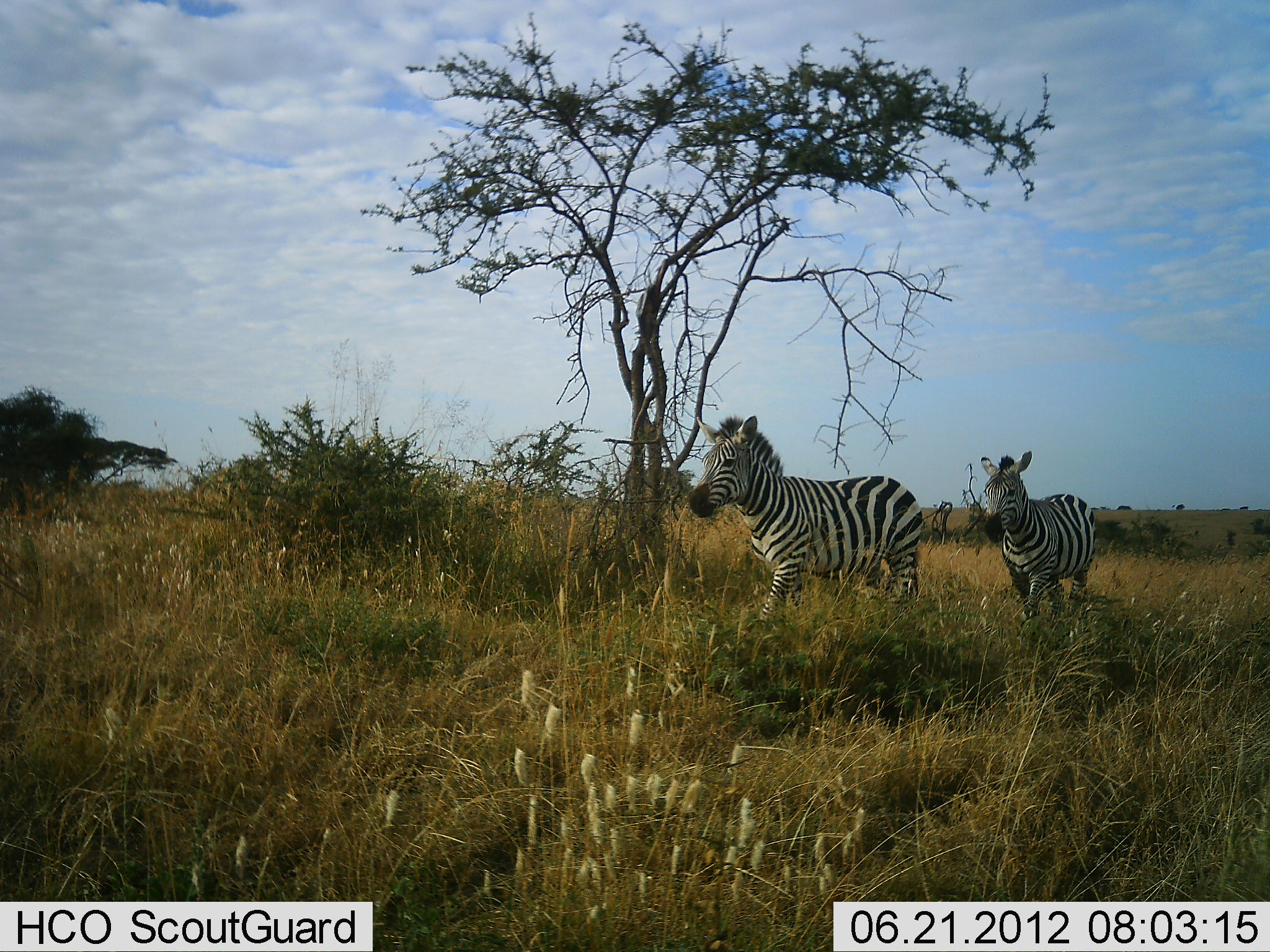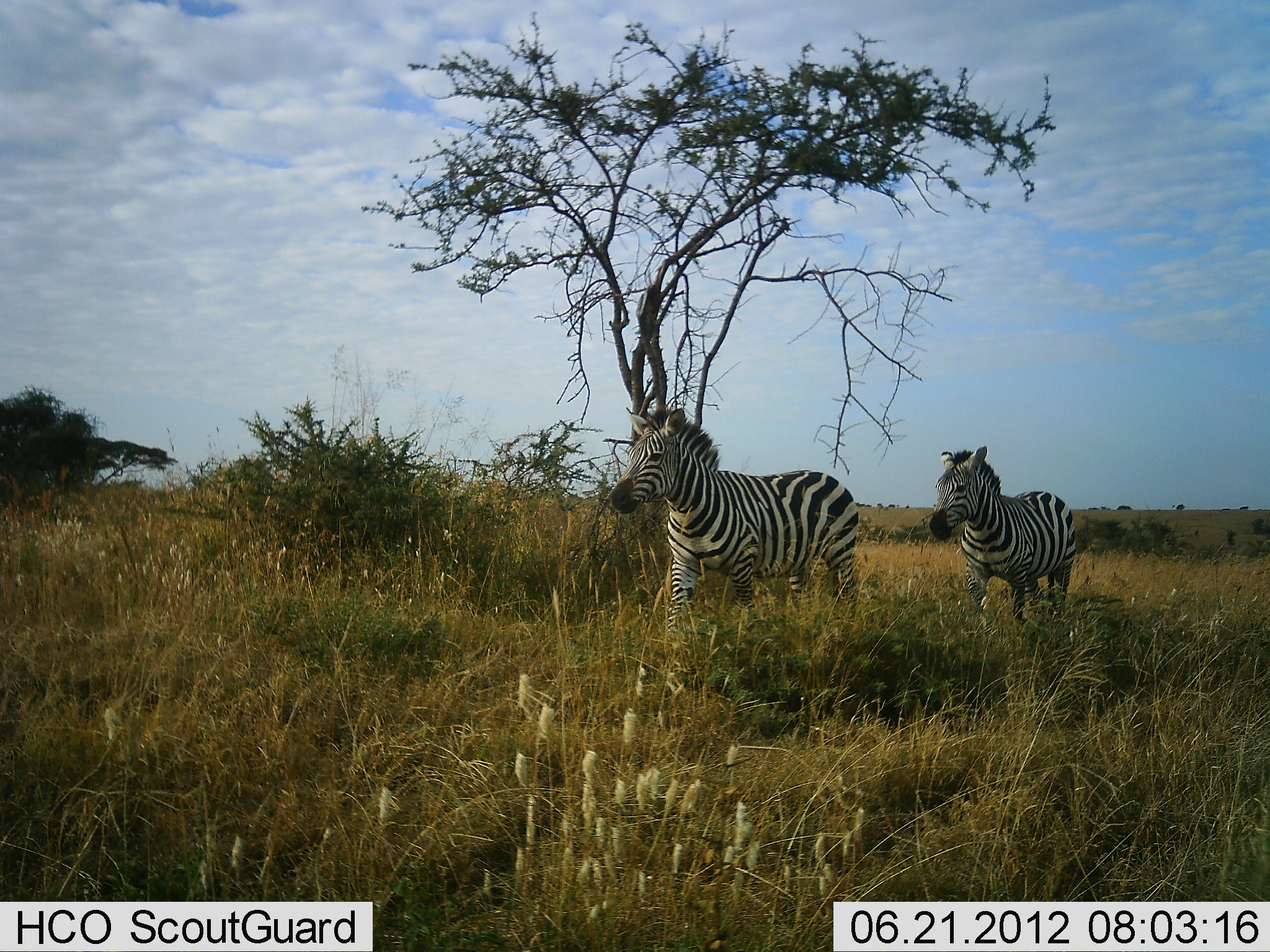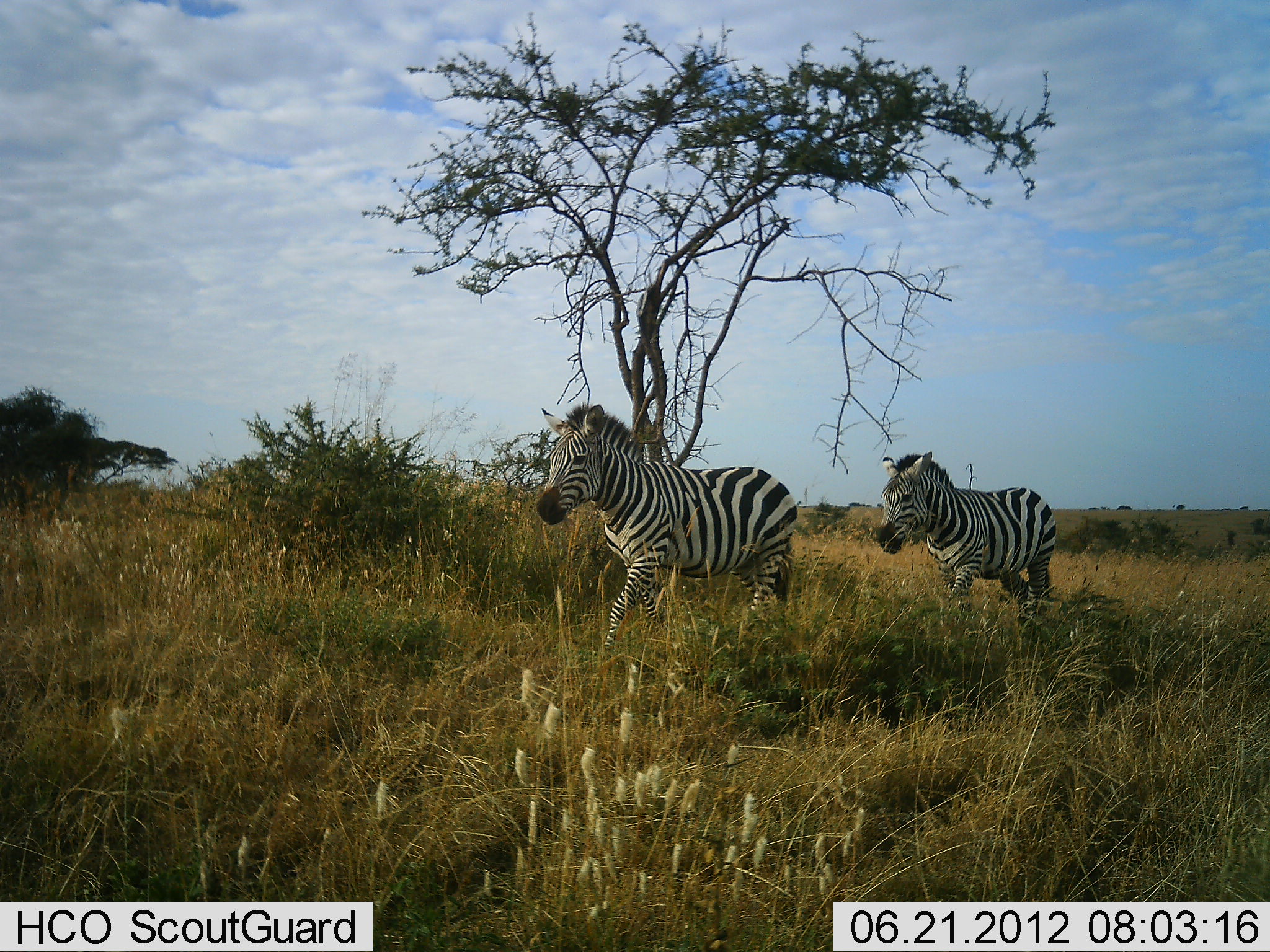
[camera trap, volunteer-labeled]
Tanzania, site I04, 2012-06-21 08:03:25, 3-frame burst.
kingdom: Animalia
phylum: Chordata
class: Mammalia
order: Perissodactyla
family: Equidae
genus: Equus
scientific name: Equus quagga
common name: plains zebra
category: zebra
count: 2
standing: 0%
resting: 0%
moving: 100%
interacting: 0%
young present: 0%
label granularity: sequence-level